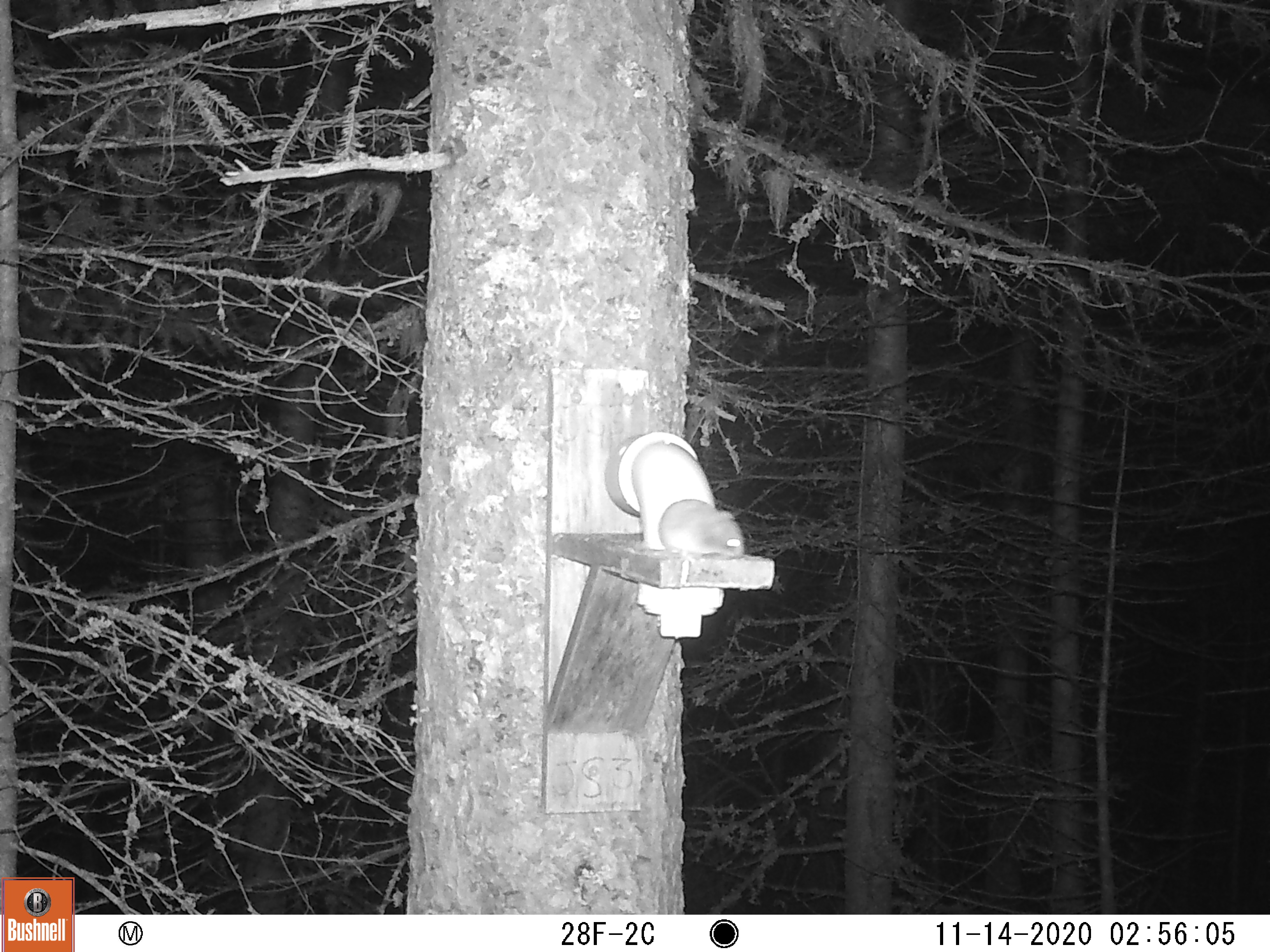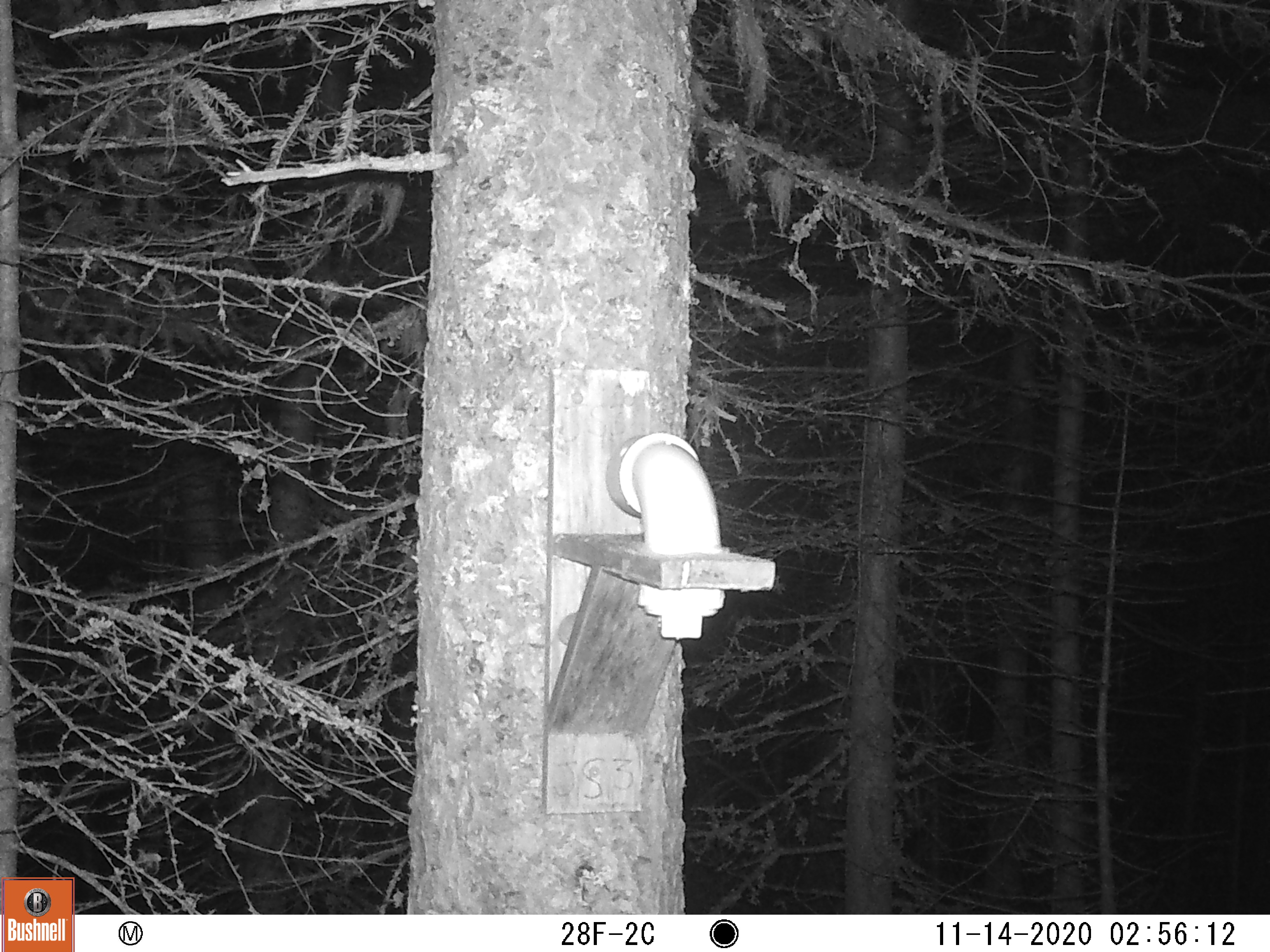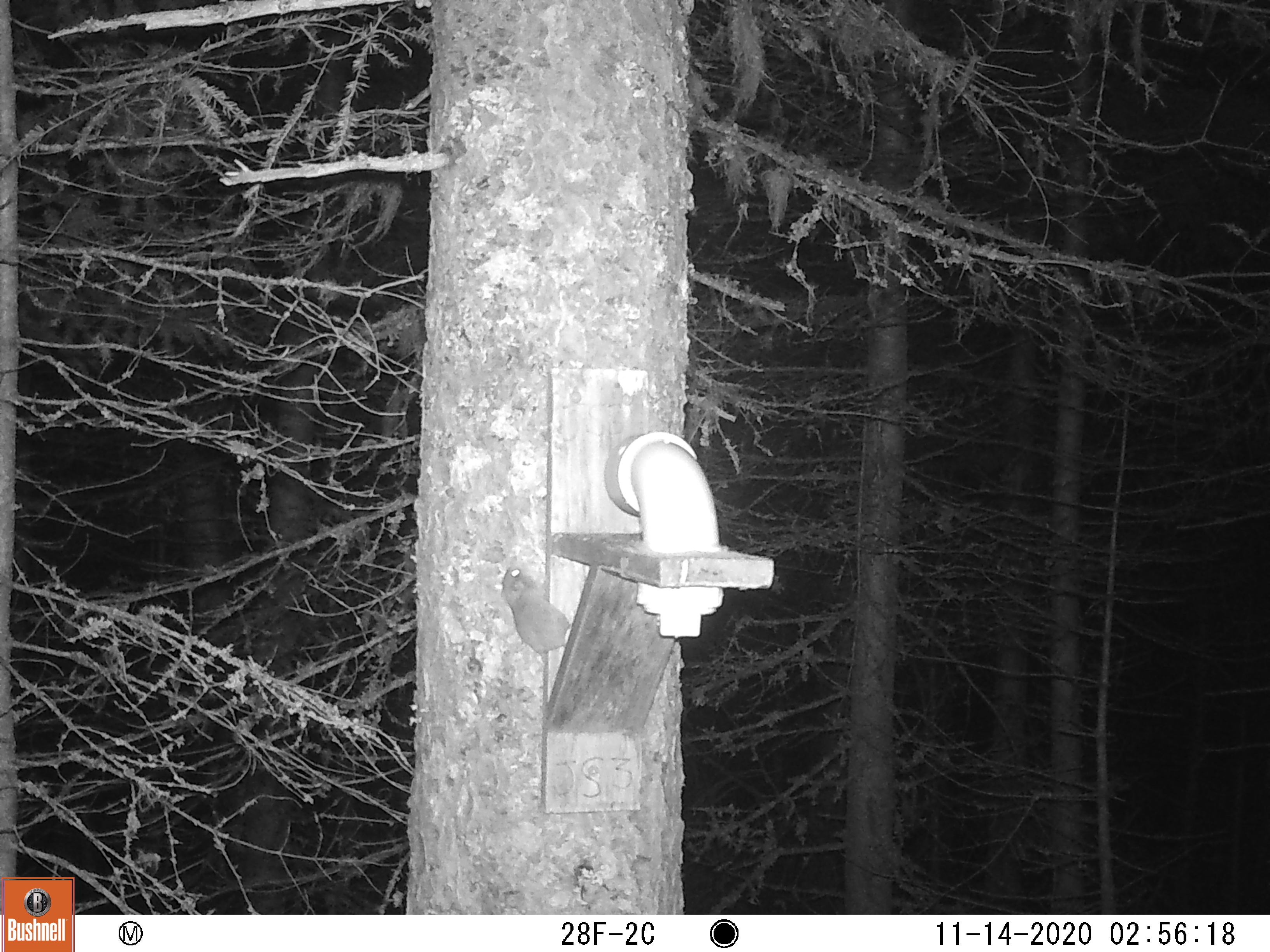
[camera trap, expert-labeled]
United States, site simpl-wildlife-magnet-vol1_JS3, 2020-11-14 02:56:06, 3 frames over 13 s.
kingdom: Animalia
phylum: Chordata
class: Mammalia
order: Rodentia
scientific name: Rodentia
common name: mouse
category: mouse sp.